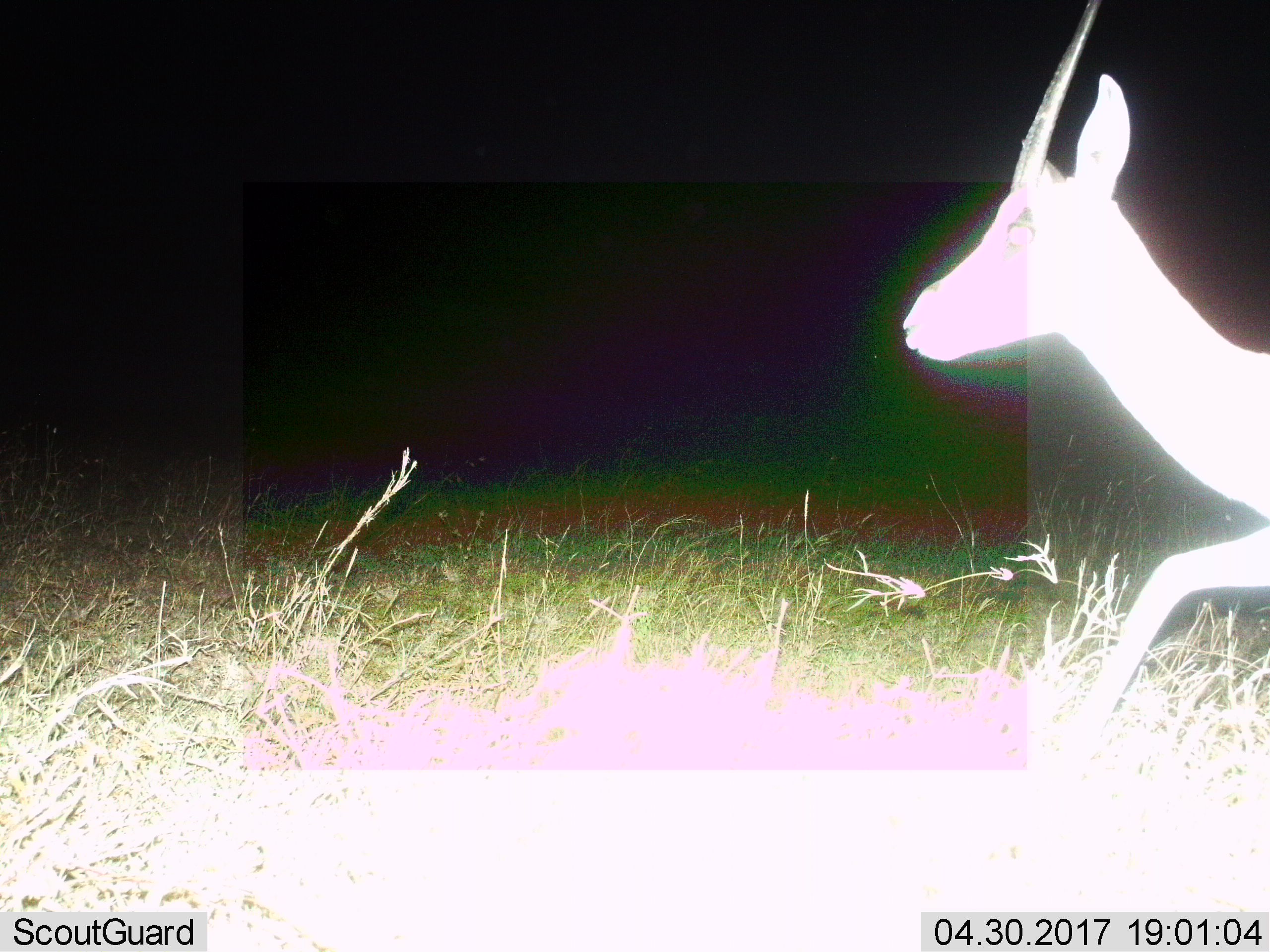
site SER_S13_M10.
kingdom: Animalia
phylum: Chordata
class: Mammalia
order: Artiodactyla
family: Bovidae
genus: Eudorcas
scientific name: Eudorcas thomsonii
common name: thomson's gazelle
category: gazellethomsons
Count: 1.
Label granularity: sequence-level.